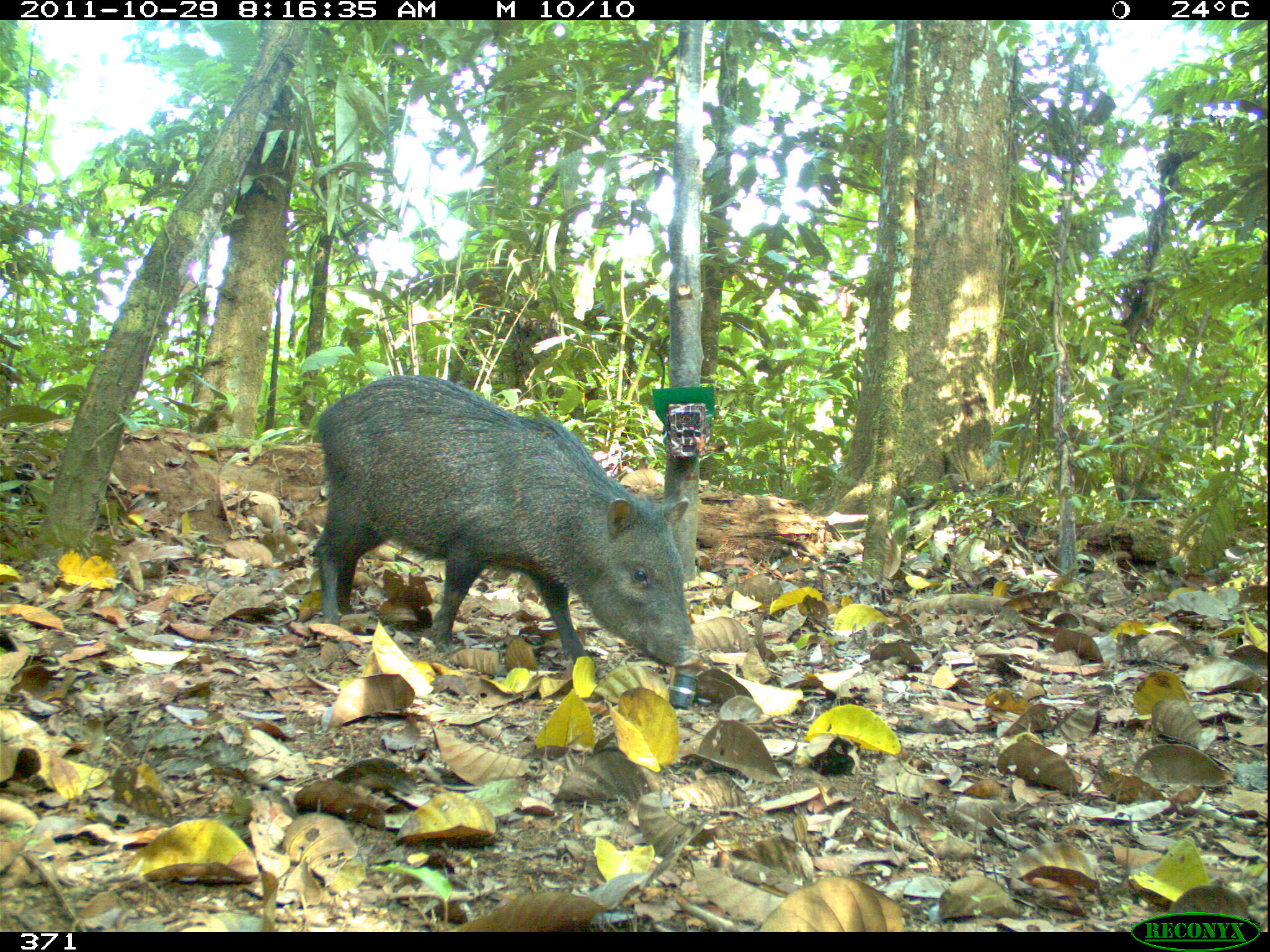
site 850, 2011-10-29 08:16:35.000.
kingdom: Animalia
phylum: Chordata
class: Mammalia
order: Artiodactyla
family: Tayassuidae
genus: Pecari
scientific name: Pecari tajacu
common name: collared peccary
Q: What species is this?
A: Pecari tajacu (collared peccary).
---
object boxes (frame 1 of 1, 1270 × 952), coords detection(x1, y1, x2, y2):
pecari tajacu: detection(311, 373, 704, 679)